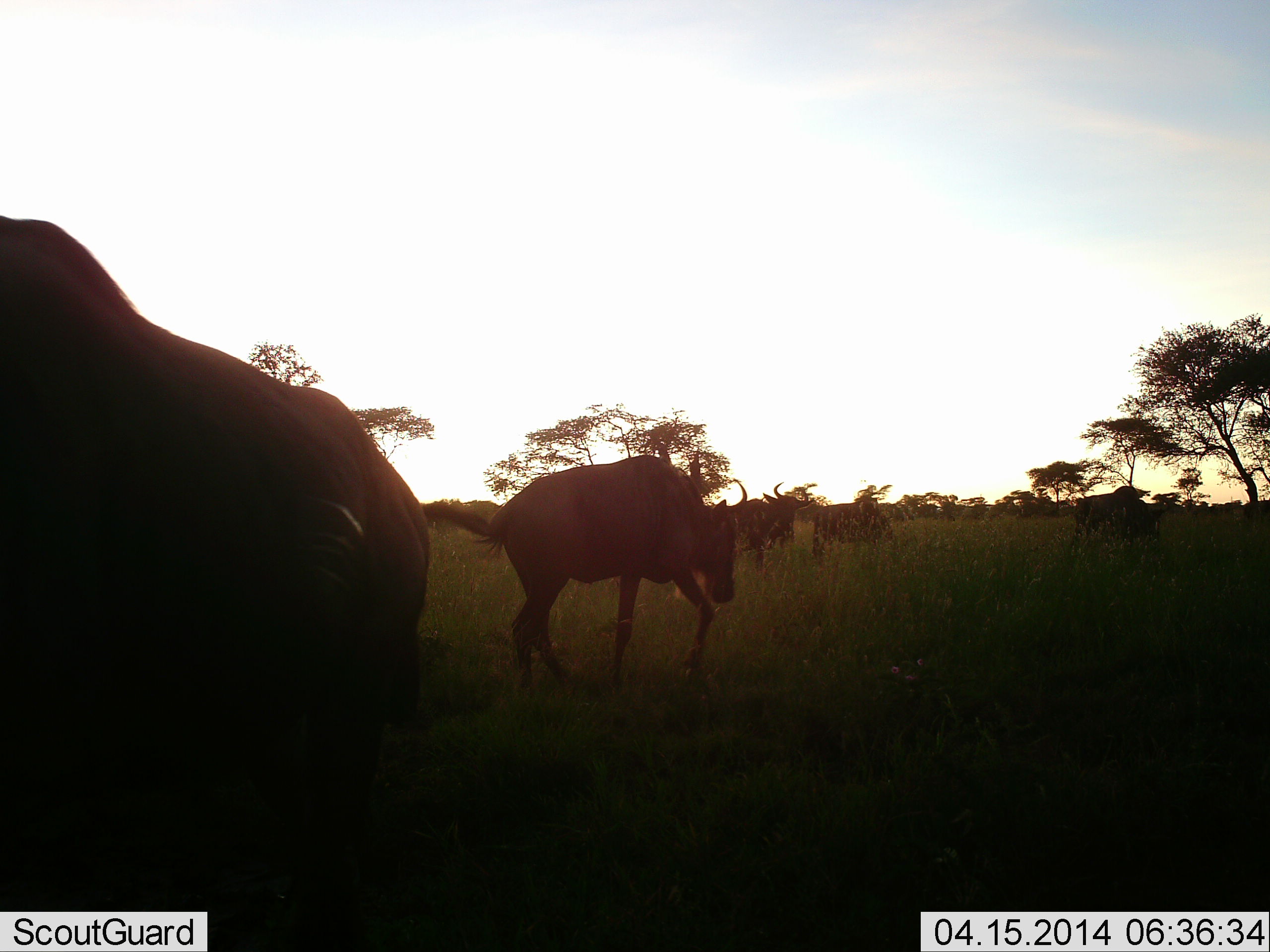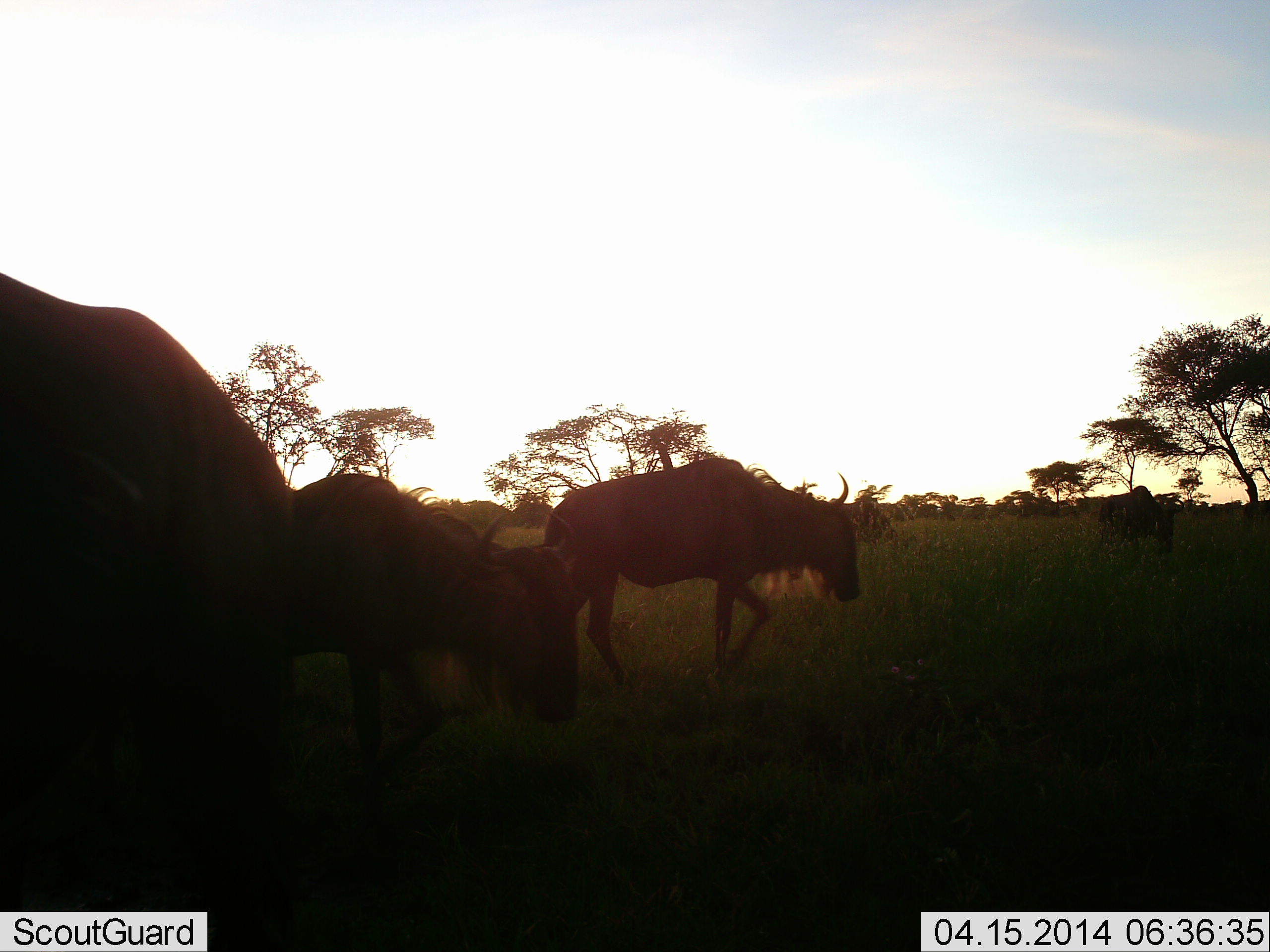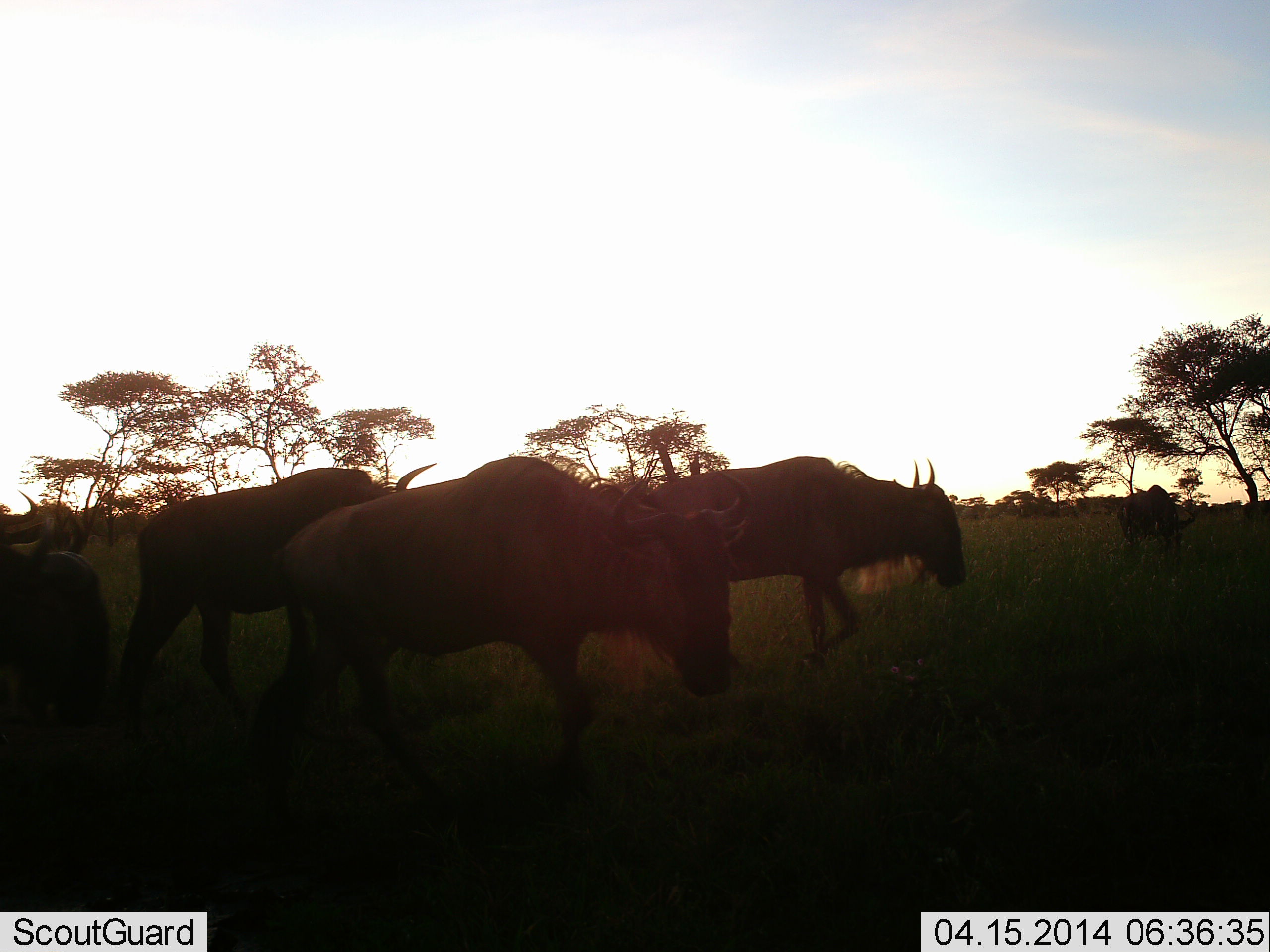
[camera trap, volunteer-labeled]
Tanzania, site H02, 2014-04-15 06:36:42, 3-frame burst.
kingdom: Animalia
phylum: Chordata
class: Mammalia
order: Artiodactyla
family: Bovidae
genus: Connochaetes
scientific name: Connochaetes taurinus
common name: blue wildebeest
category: wildebeest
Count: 5.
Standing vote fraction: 50%.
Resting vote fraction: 0%.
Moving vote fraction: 100%.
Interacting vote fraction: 0%.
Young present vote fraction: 0%.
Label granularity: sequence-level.